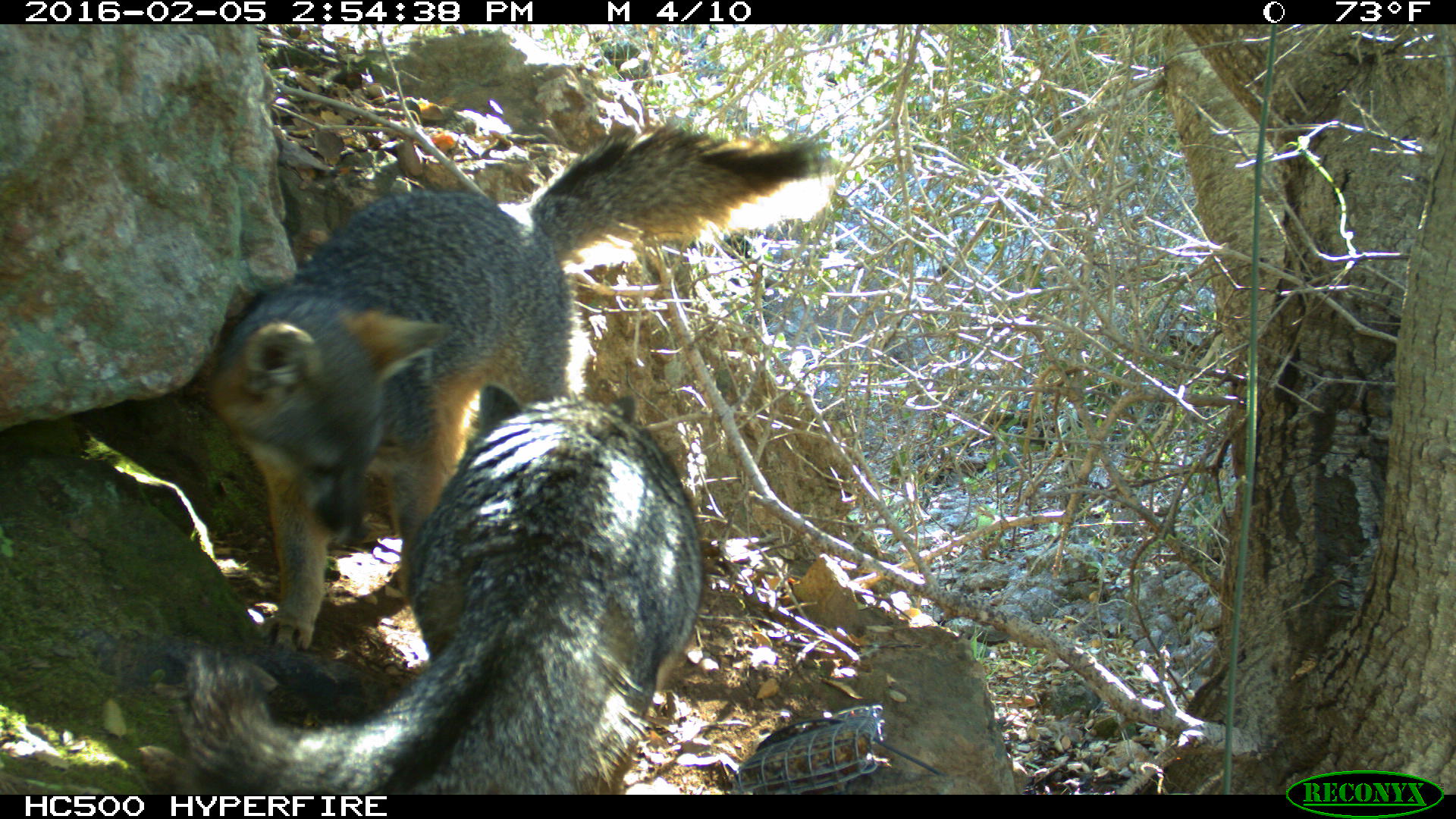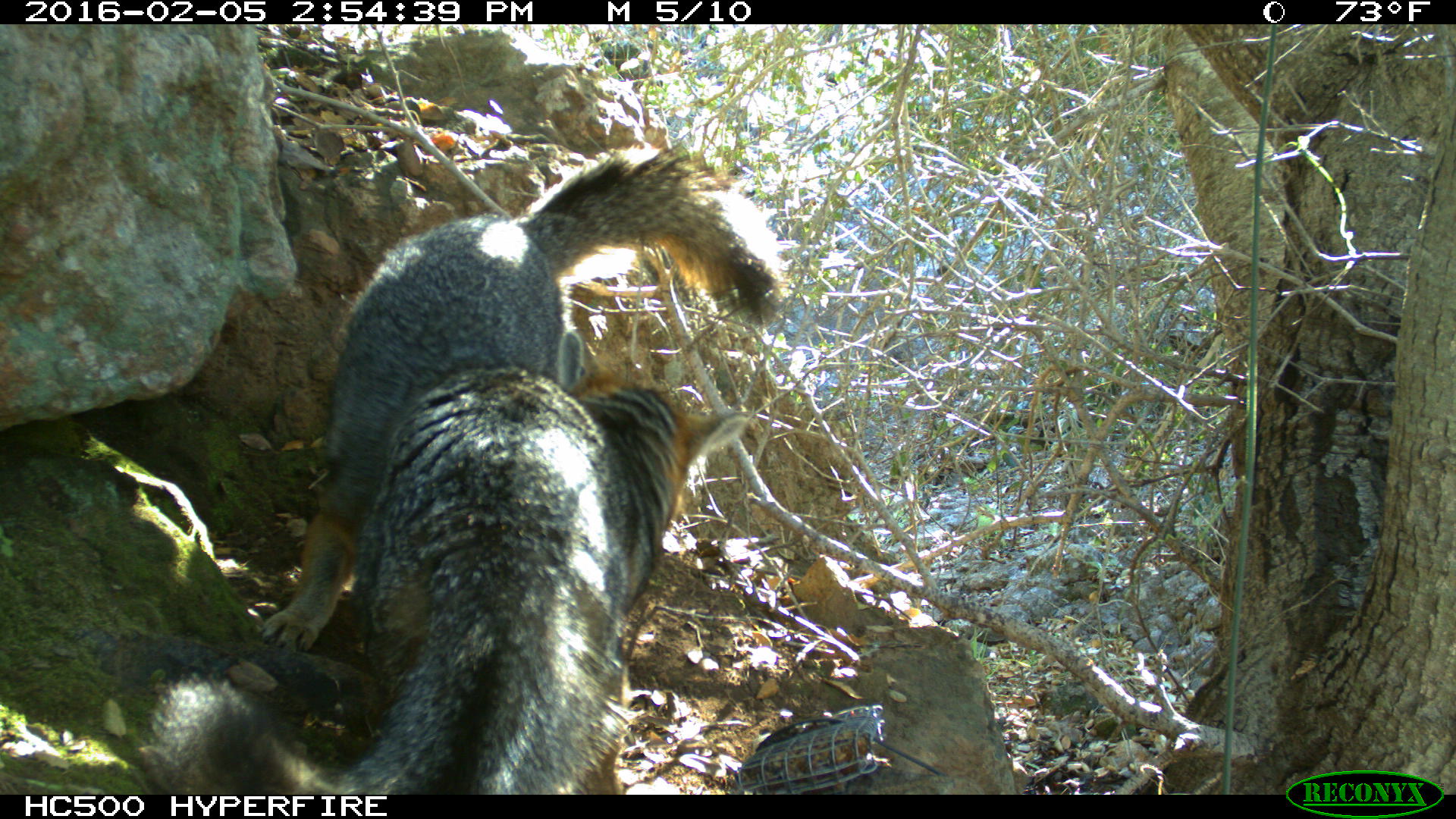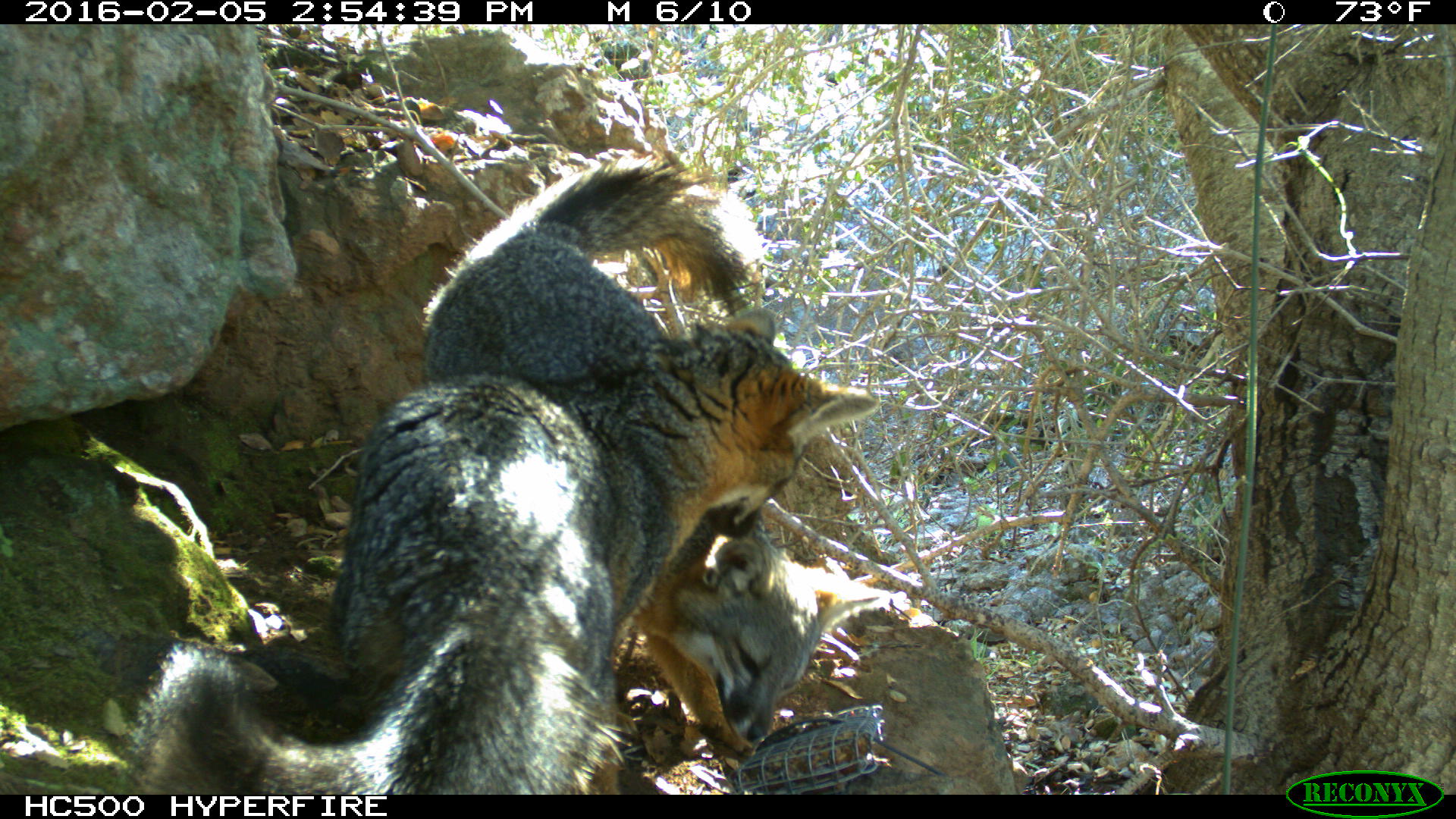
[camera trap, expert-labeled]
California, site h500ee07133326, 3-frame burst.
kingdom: Animalia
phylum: Chordata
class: Mammalia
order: Carnivora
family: Canidae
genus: Urocyon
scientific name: Urocyon littoralis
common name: island fox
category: fox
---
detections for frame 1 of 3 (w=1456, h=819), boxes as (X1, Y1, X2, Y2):
fox: (208, 115, 833, 654); (167, 382, 705, 792)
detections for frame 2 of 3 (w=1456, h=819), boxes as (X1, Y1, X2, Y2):
fox: (136, 353, 750, 793); (258, 142, 786, 652)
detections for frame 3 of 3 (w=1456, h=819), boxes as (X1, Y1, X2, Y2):
fox: (118, 306, 878, 794); (420, 149, 893, 763)